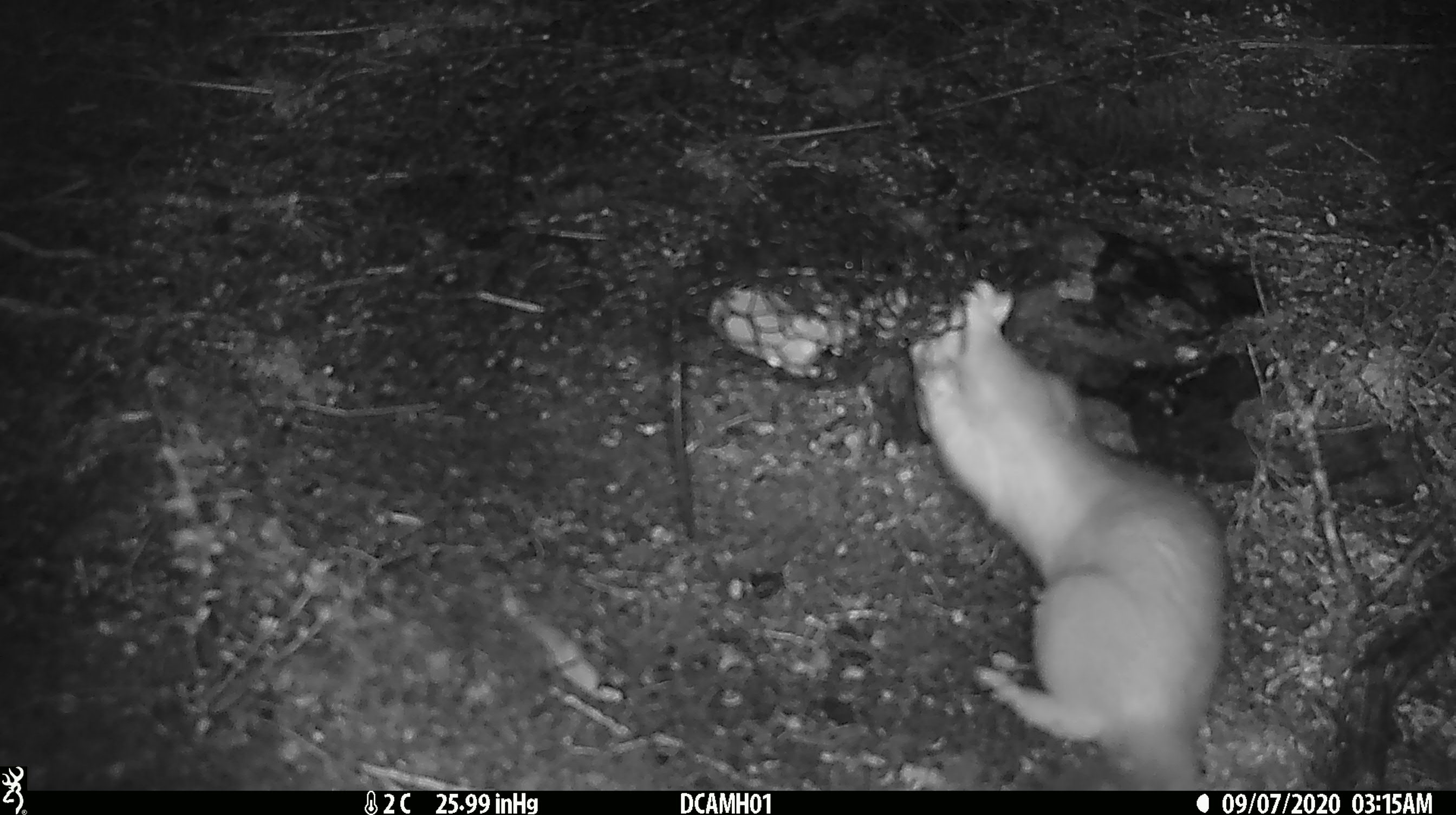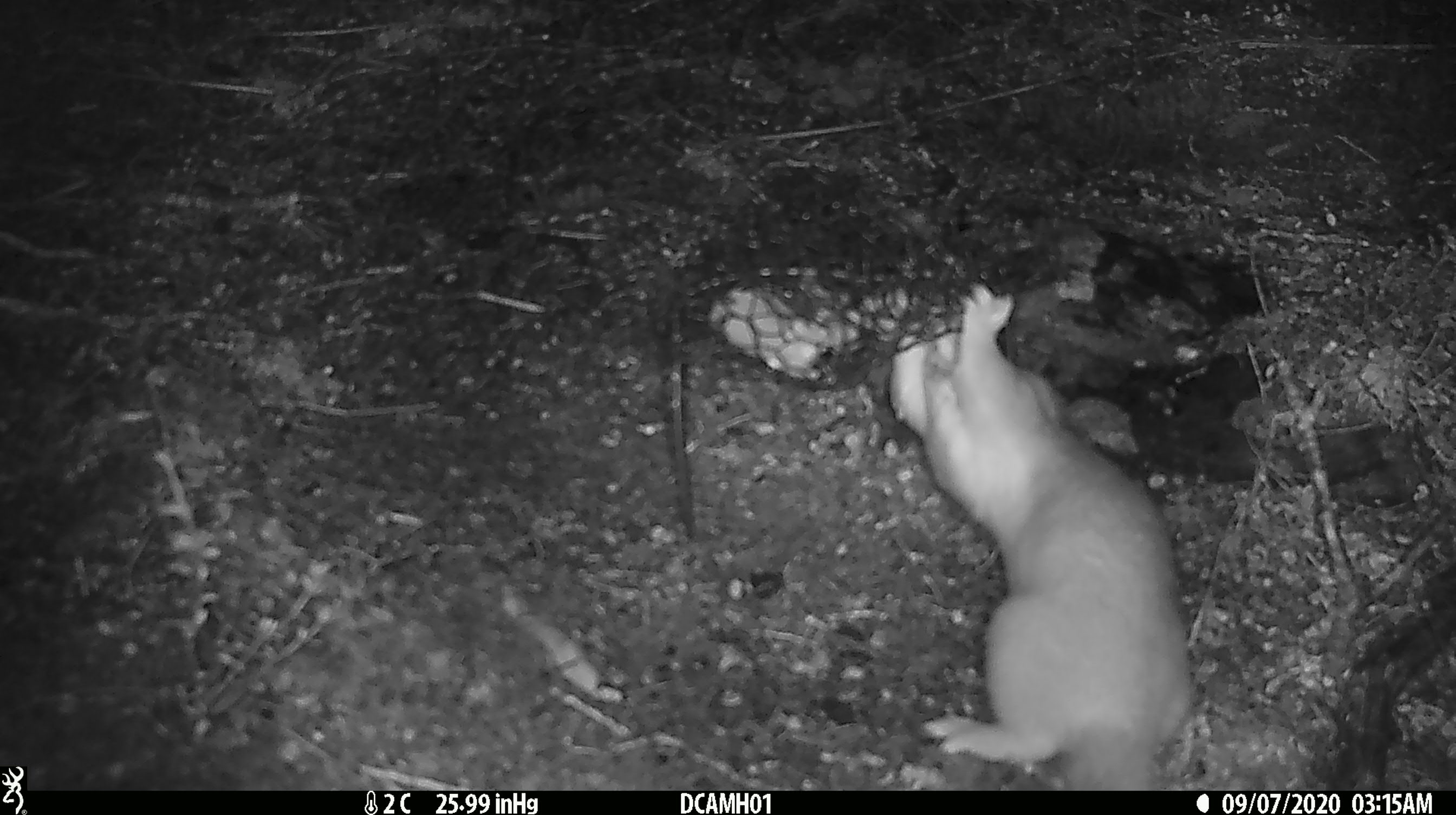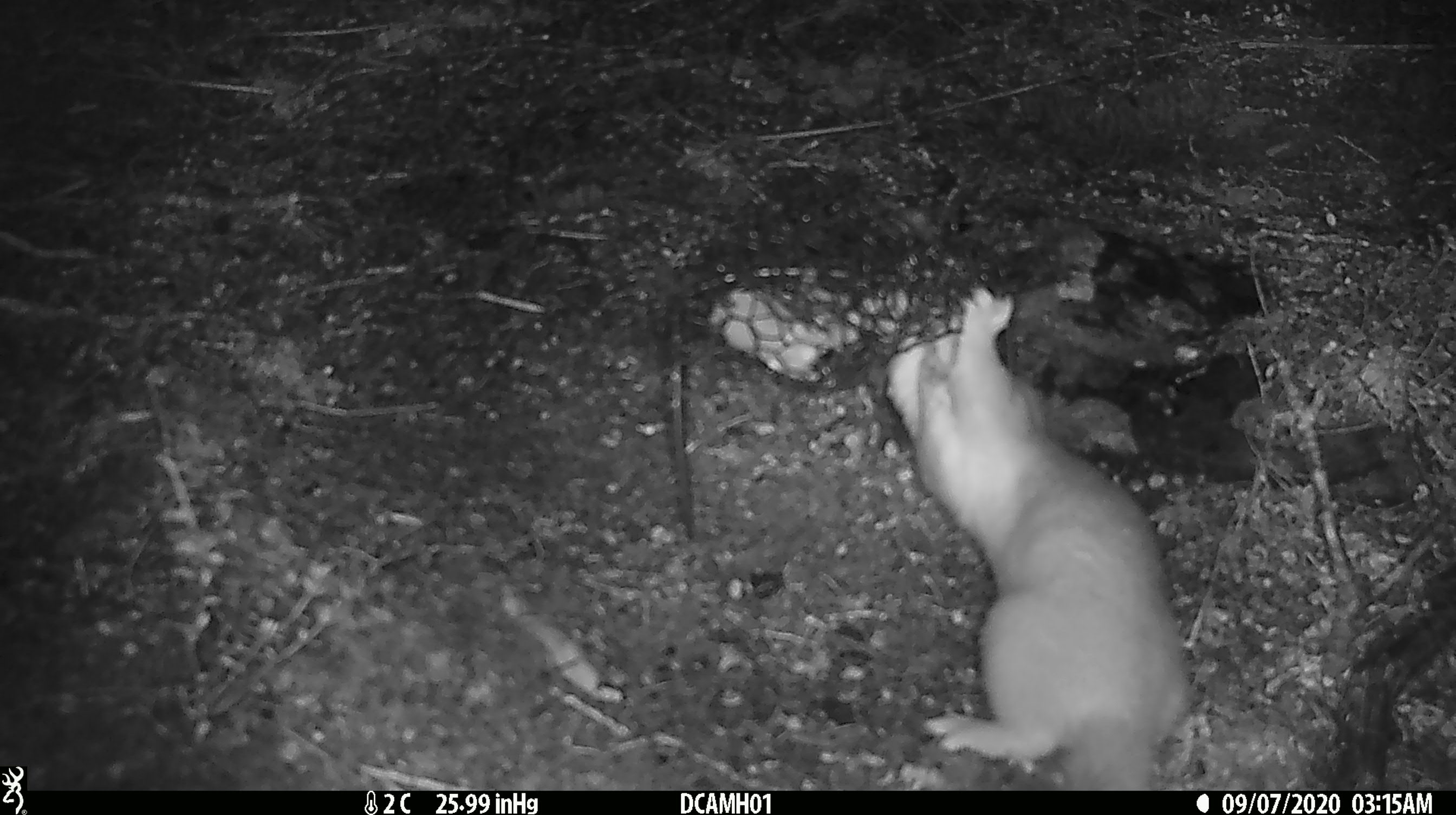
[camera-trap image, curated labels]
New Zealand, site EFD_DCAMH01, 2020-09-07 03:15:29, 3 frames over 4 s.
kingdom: Animalia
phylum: Chordata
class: Mammalia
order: Carnivora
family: Mustelidae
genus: Mustela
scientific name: Mustela erminea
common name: stoat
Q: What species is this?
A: Stoat (Mustela erminea).